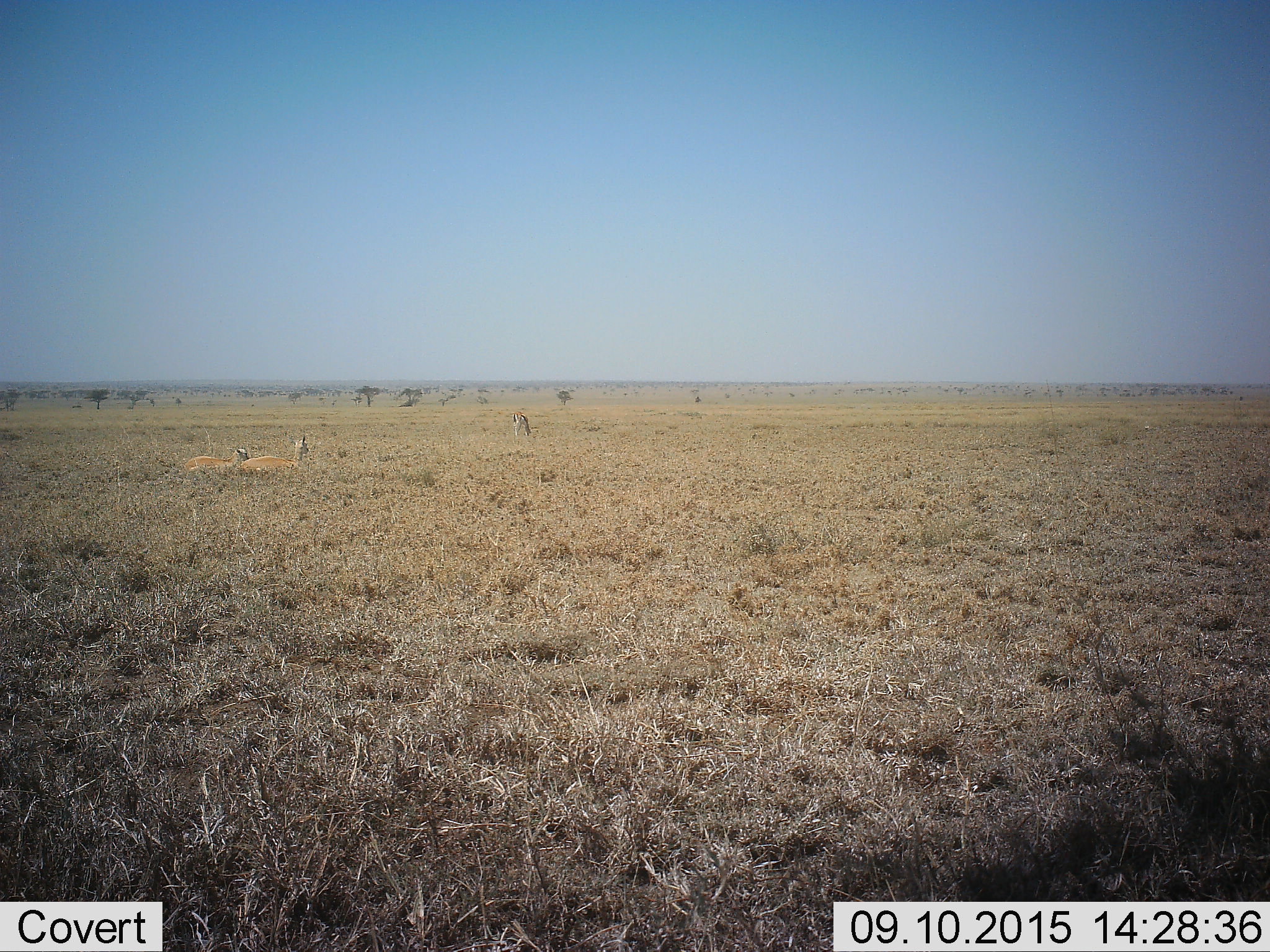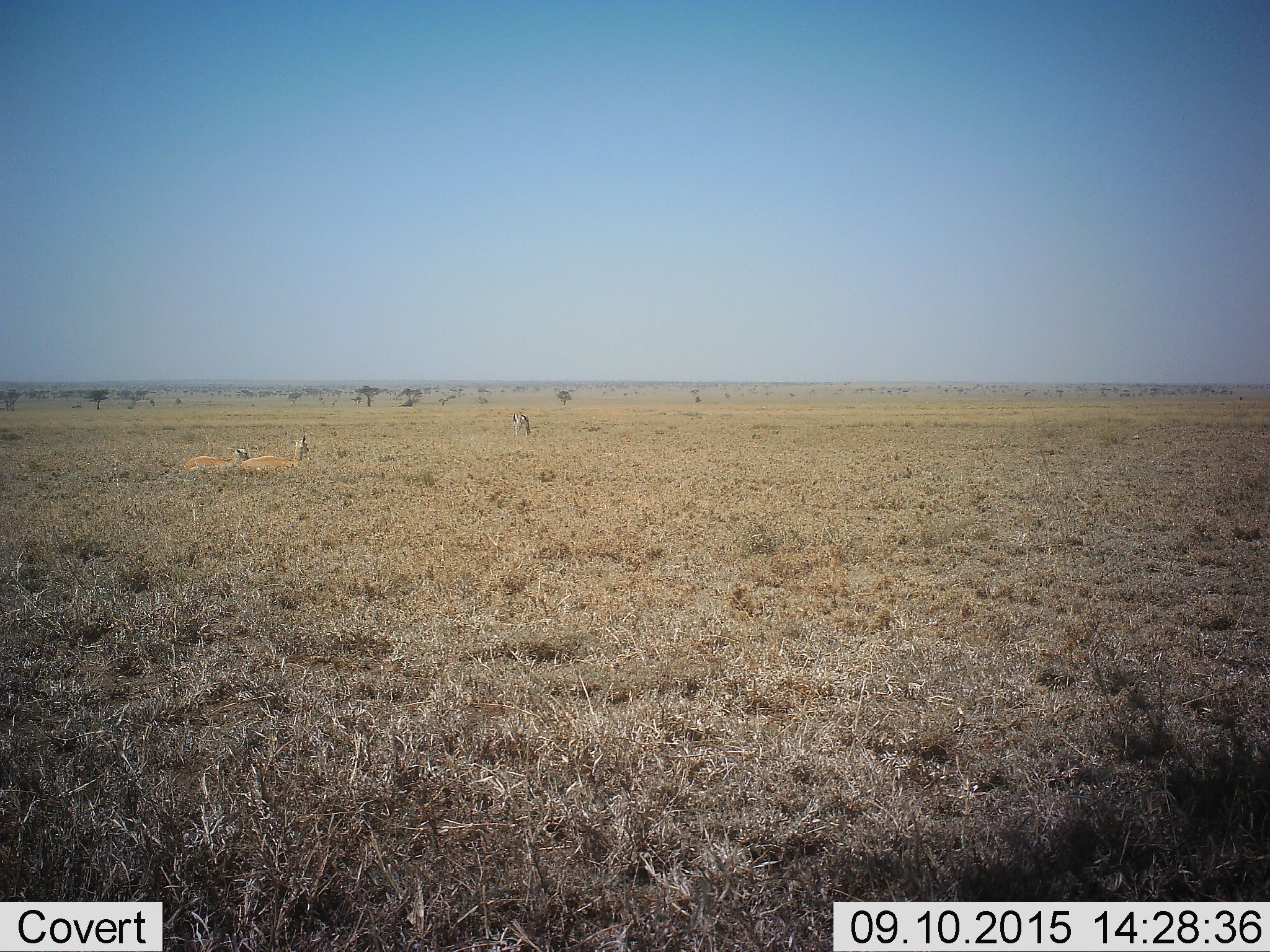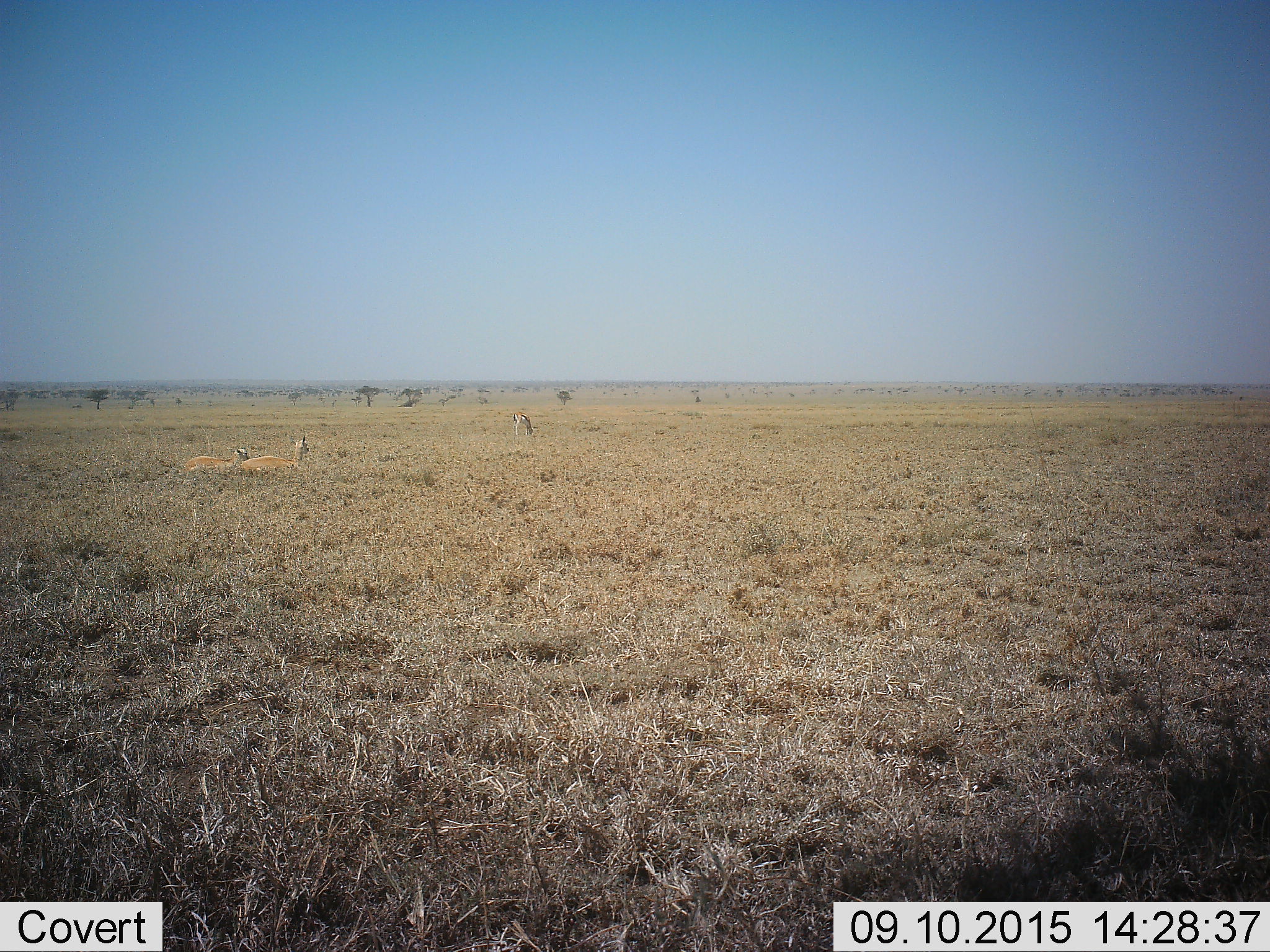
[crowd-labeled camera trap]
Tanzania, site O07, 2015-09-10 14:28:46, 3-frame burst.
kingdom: Animalia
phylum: Chordata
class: Mammalia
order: Artiodactyla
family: Bovidae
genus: Eudorcas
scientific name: Eudorcas thomsonii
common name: thomson's gazelle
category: gazellethomsons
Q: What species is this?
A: Gazellethomsons (thomson's gazelle) (Eudorcas thomsonii).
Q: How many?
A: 3.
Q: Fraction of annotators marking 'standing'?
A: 20%.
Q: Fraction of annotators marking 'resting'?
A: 100%.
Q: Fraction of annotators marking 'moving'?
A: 0%.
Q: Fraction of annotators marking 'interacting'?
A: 0%.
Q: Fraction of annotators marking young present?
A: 20%.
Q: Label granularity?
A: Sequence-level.